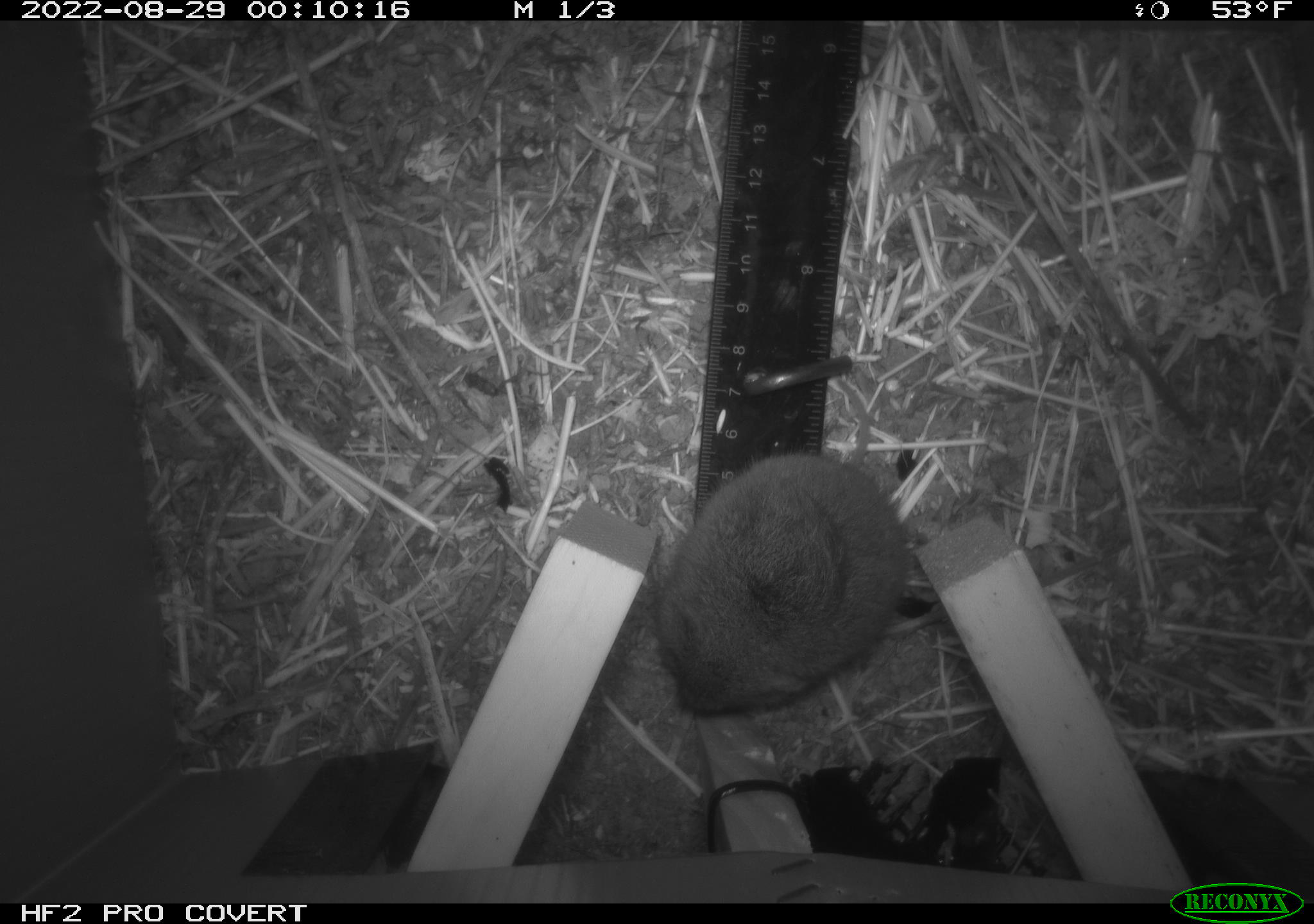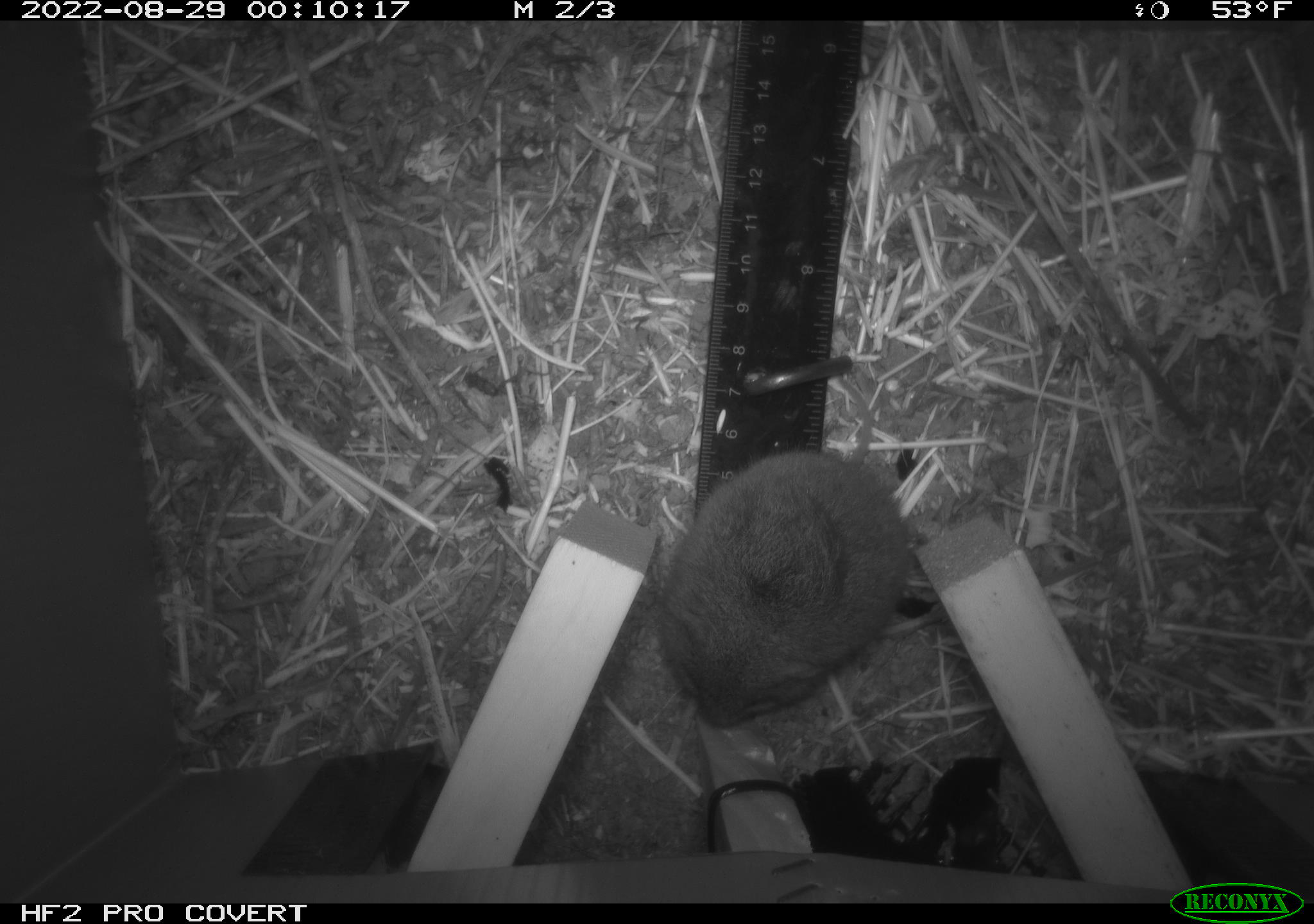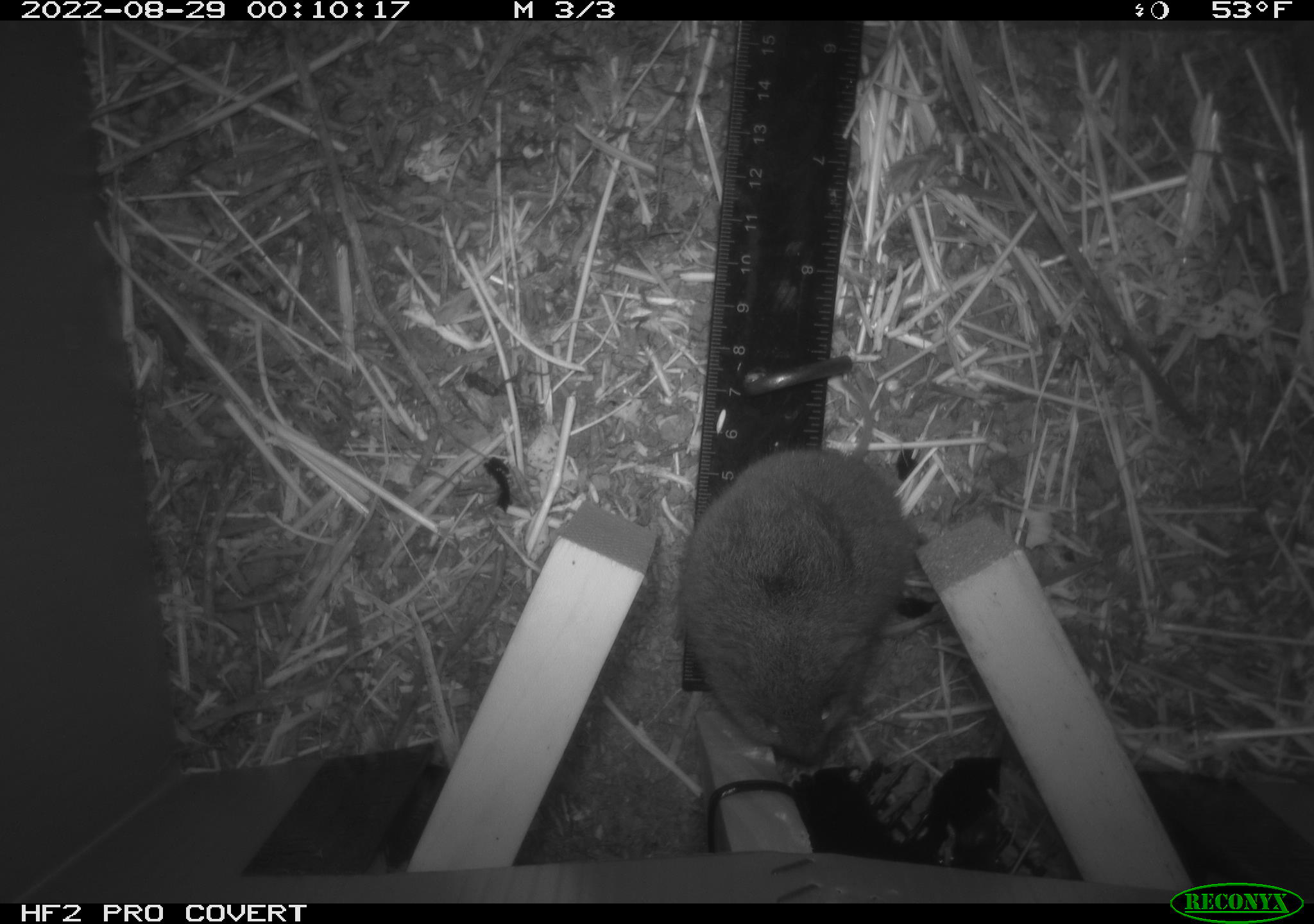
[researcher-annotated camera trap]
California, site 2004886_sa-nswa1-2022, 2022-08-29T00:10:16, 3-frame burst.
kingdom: Animalia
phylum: Chordata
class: Mammalia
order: Rodentia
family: Cricetidae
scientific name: Cricetidae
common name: hamsters, voles, lemmings, and allies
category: cricetidae family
Cricetidae family (hamsters, voles, lemmings, and allies) (Cricetidae).